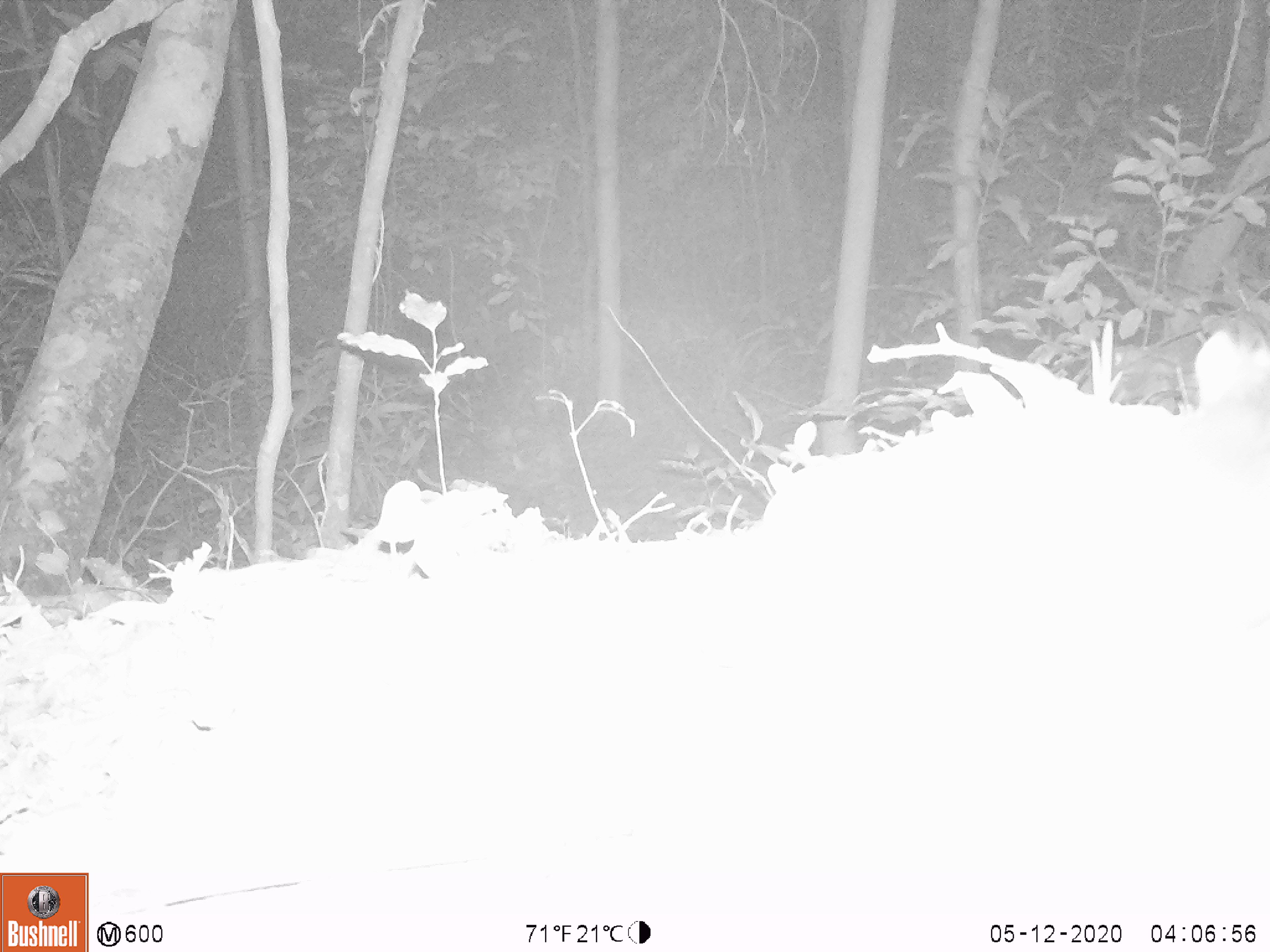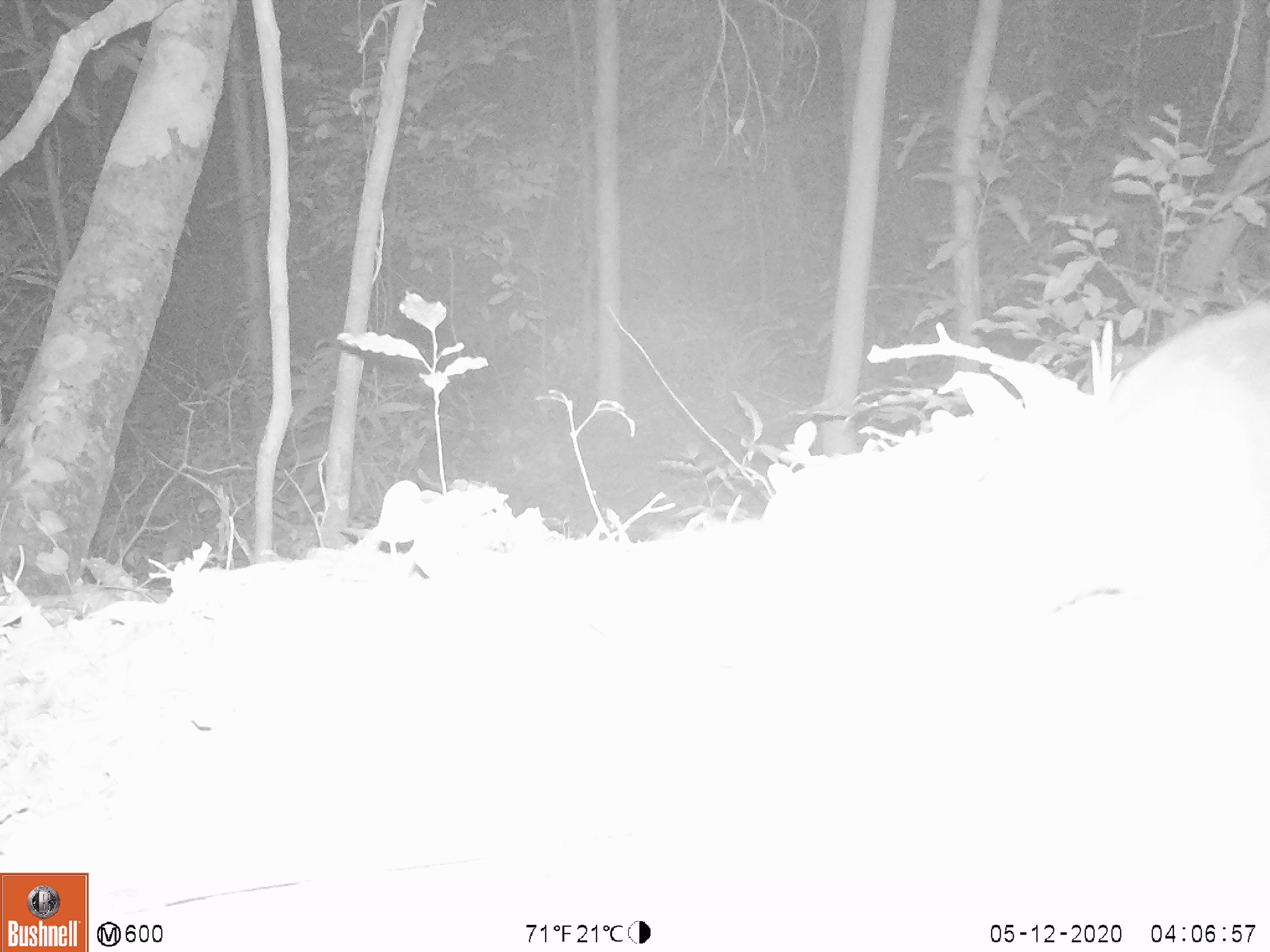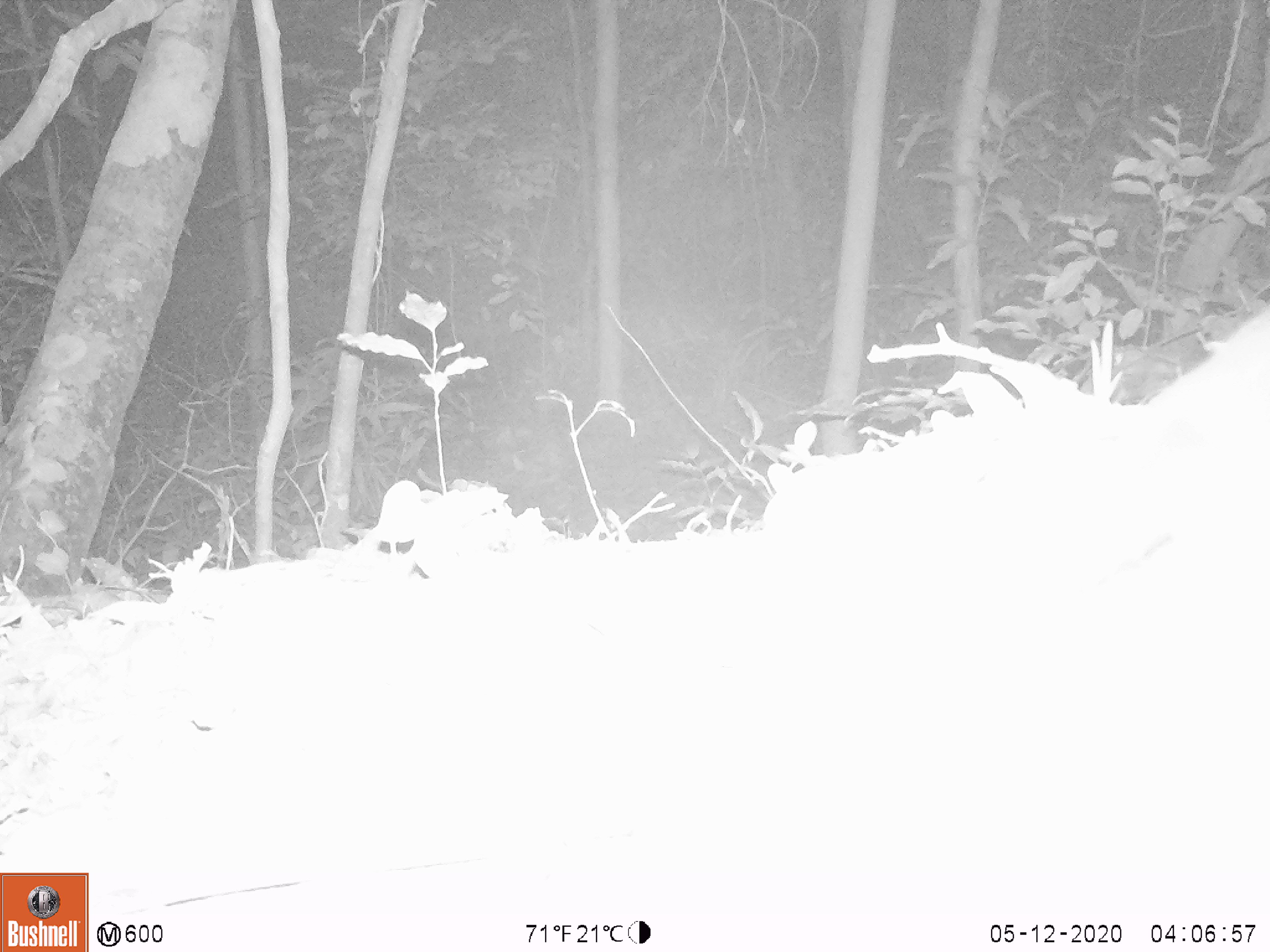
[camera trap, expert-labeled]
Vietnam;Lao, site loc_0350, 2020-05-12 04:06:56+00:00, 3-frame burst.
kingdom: Animalia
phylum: Chordata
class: Mammalia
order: Carnivora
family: Mustelidae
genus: Melogale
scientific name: Melogale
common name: ferret badger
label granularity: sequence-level